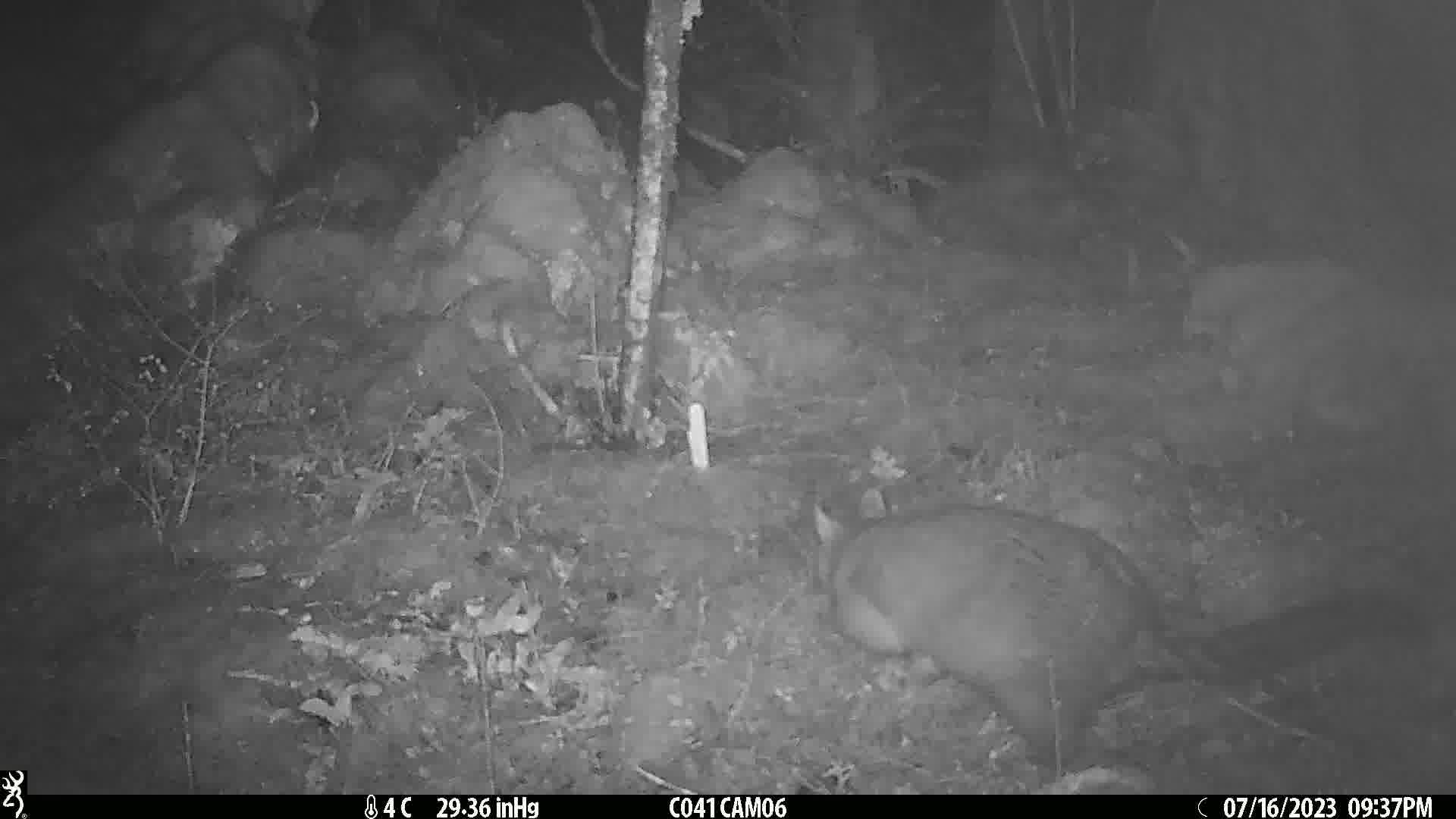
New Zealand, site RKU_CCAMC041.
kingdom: Animalia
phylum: Chordata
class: Mammalia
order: Diprotodontia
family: Phalangeridae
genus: Trichosurus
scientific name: Trichosurus vulpecula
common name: common brushtail possum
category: possum